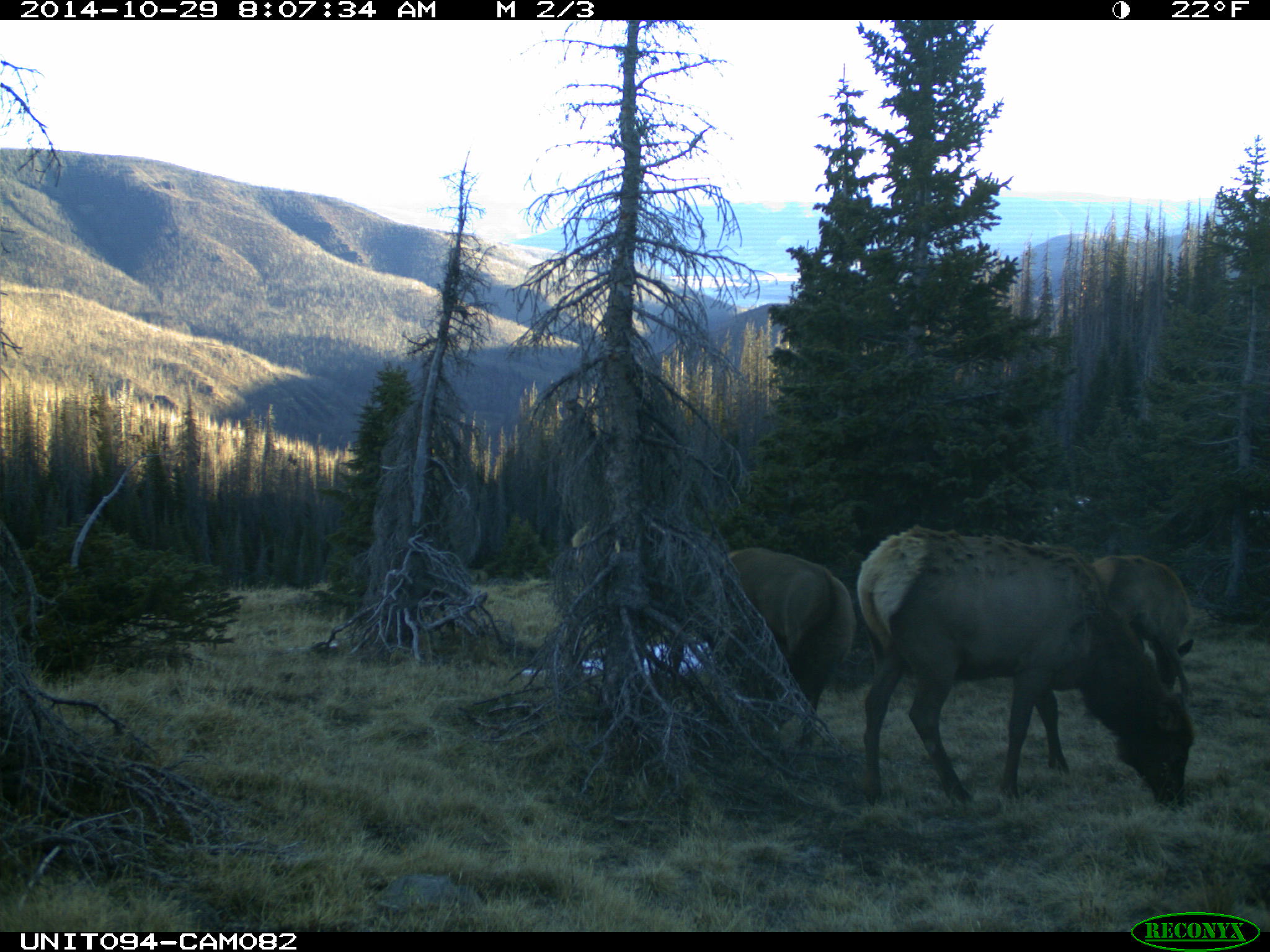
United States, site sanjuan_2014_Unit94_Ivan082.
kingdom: Animalia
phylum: Chordata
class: Mammalia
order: Artiodactyla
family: Cervidae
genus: Cervus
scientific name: Cervus elaphus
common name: red deer